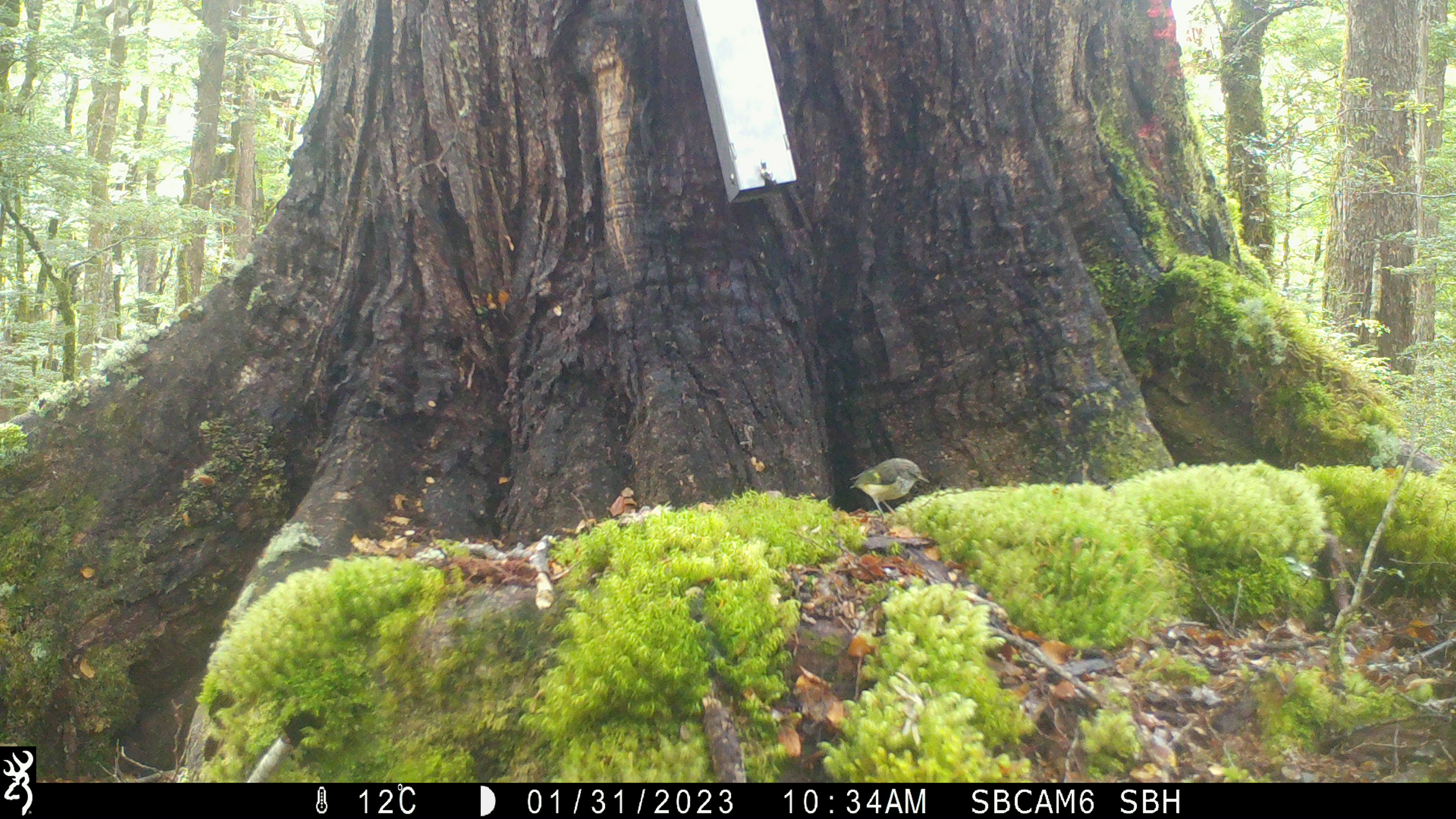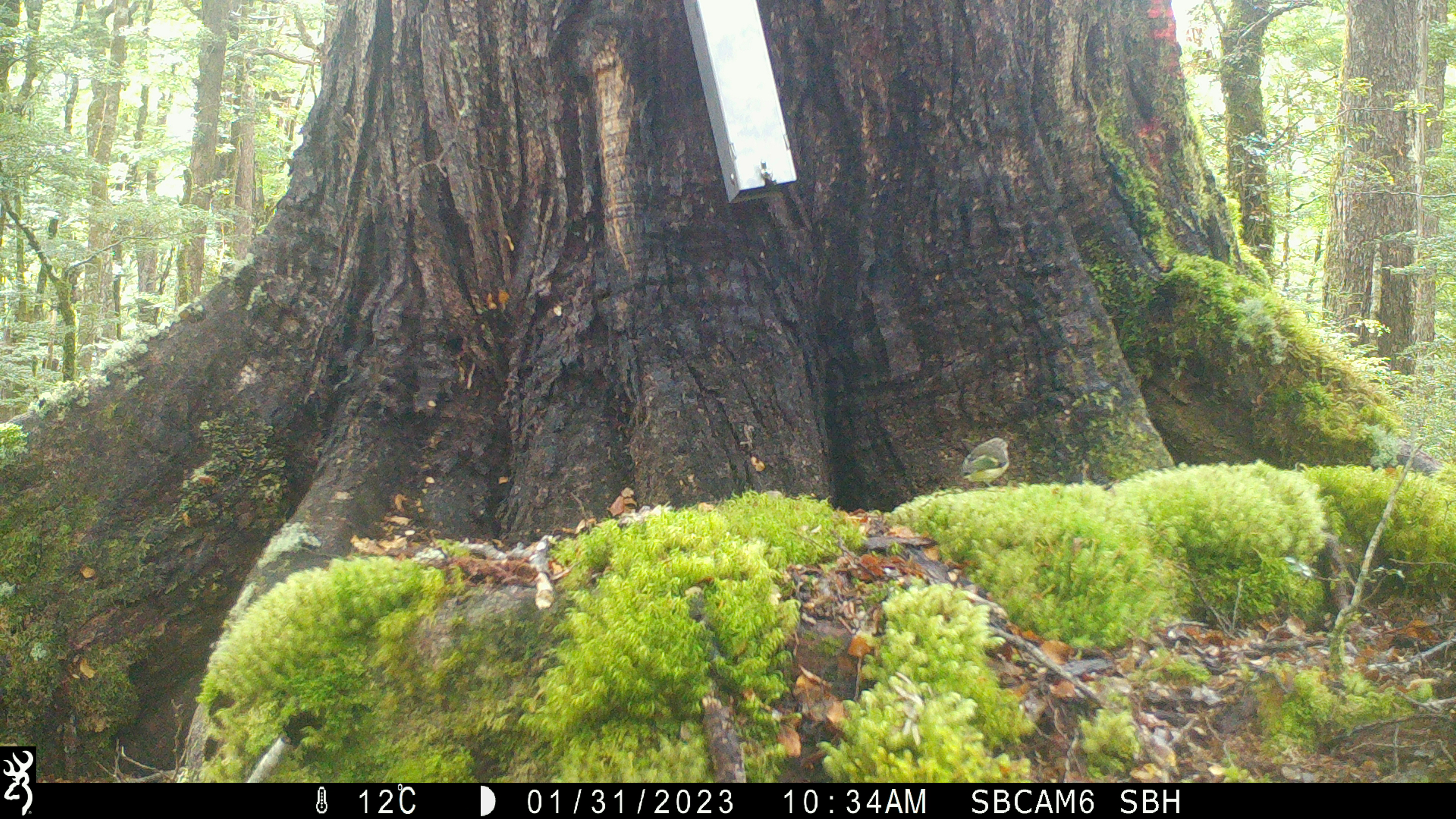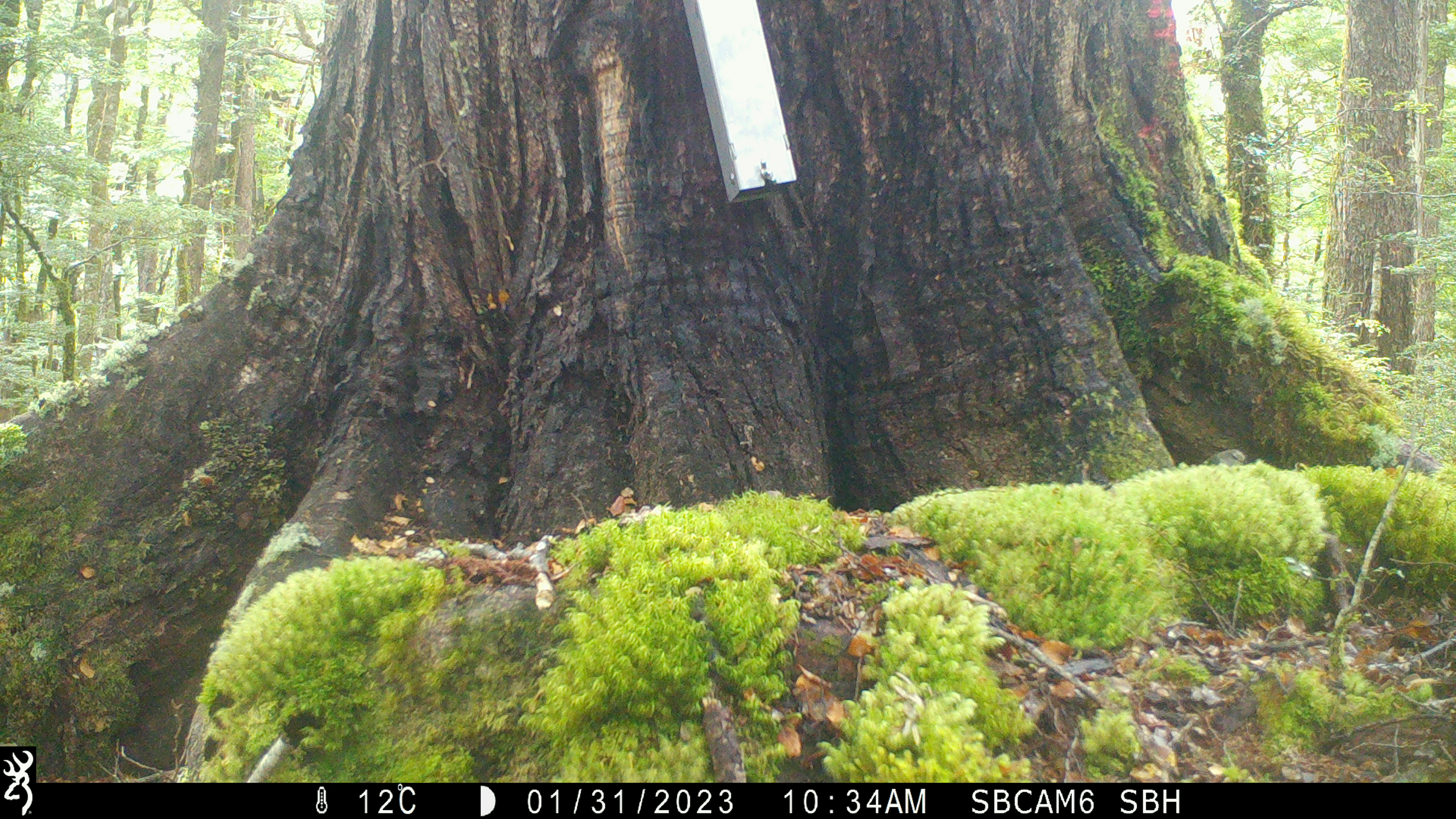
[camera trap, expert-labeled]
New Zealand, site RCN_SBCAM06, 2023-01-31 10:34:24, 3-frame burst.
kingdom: Animalia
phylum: Chordata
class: Aves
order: Passeriformes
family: Acanthisittidae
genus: Acanthisitta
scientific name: Acanthisitta chloris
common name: rifleman